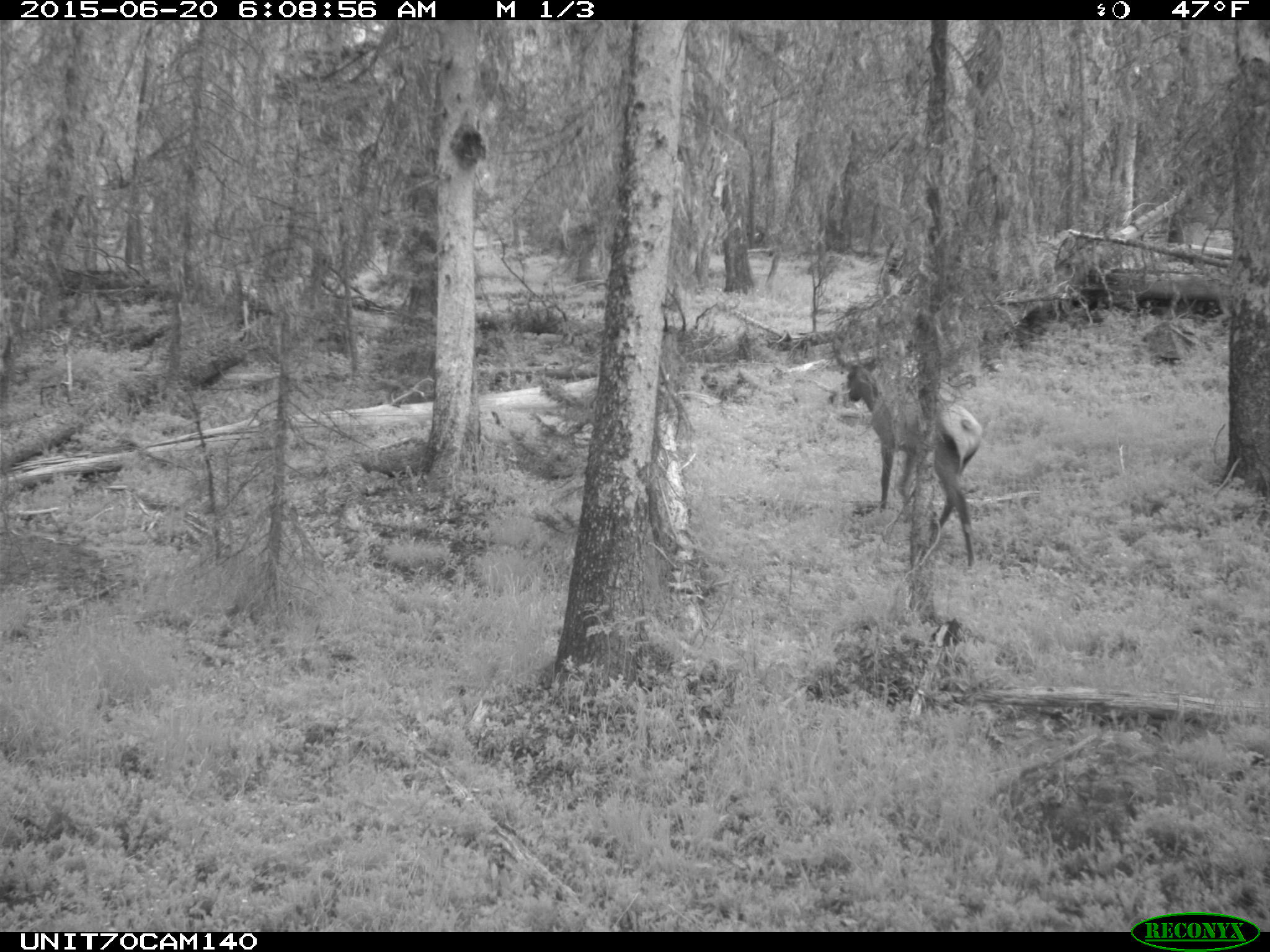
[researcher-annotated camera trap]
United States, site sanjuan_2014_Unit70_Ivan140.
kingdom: Animalia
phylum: Chordata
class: Mammalia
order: Artiodactyla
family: Cervidae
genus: Cervus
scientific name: Cervus elaphus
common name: red deer